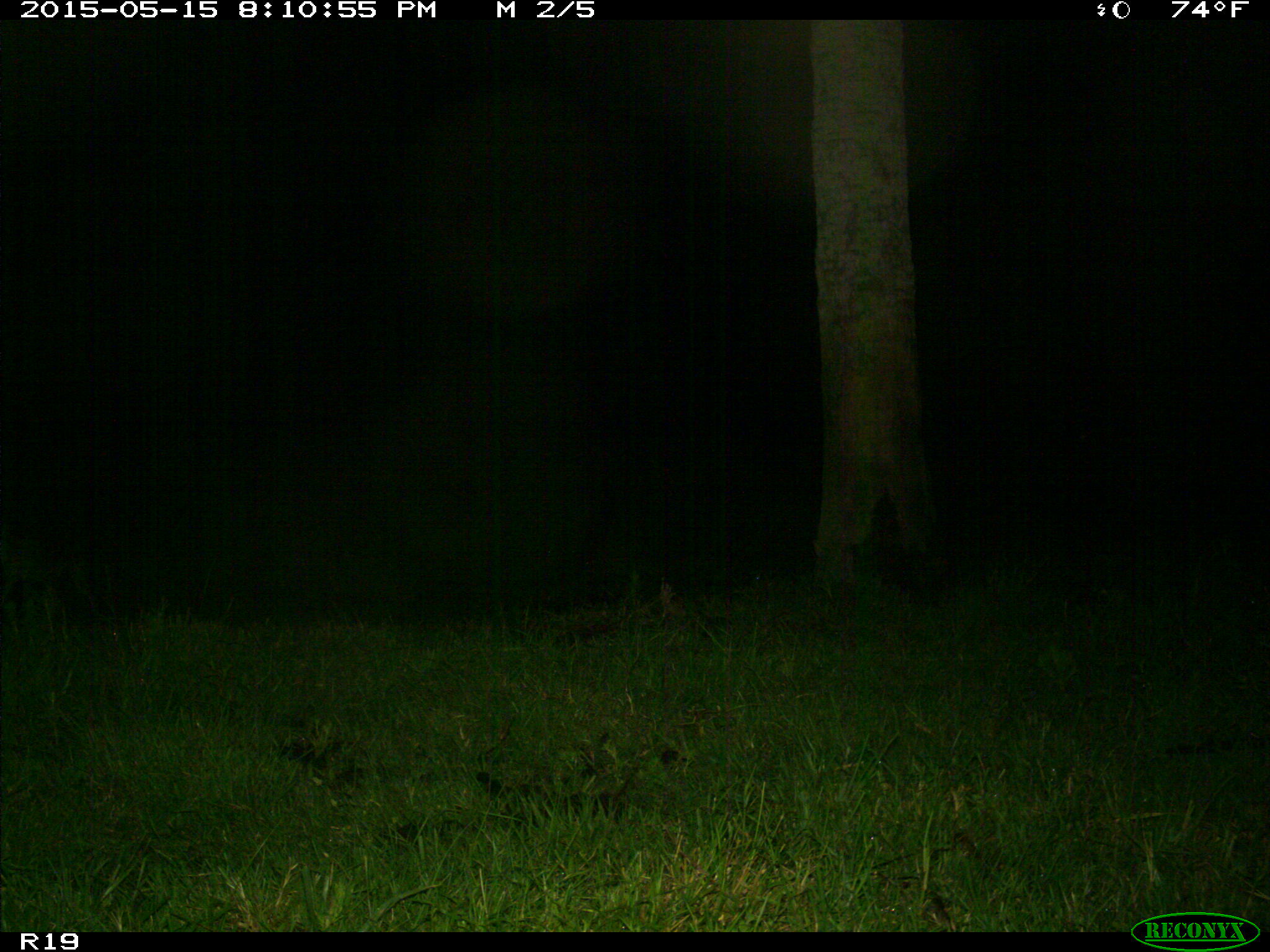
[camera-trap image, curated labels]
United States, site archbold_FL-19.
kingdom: Animalia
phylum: Chordata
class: Mammalia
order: Carnivora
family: Canidae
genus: Canis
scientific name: Canis latrans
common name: coyote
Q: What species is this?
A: Canis latrans (coyote).